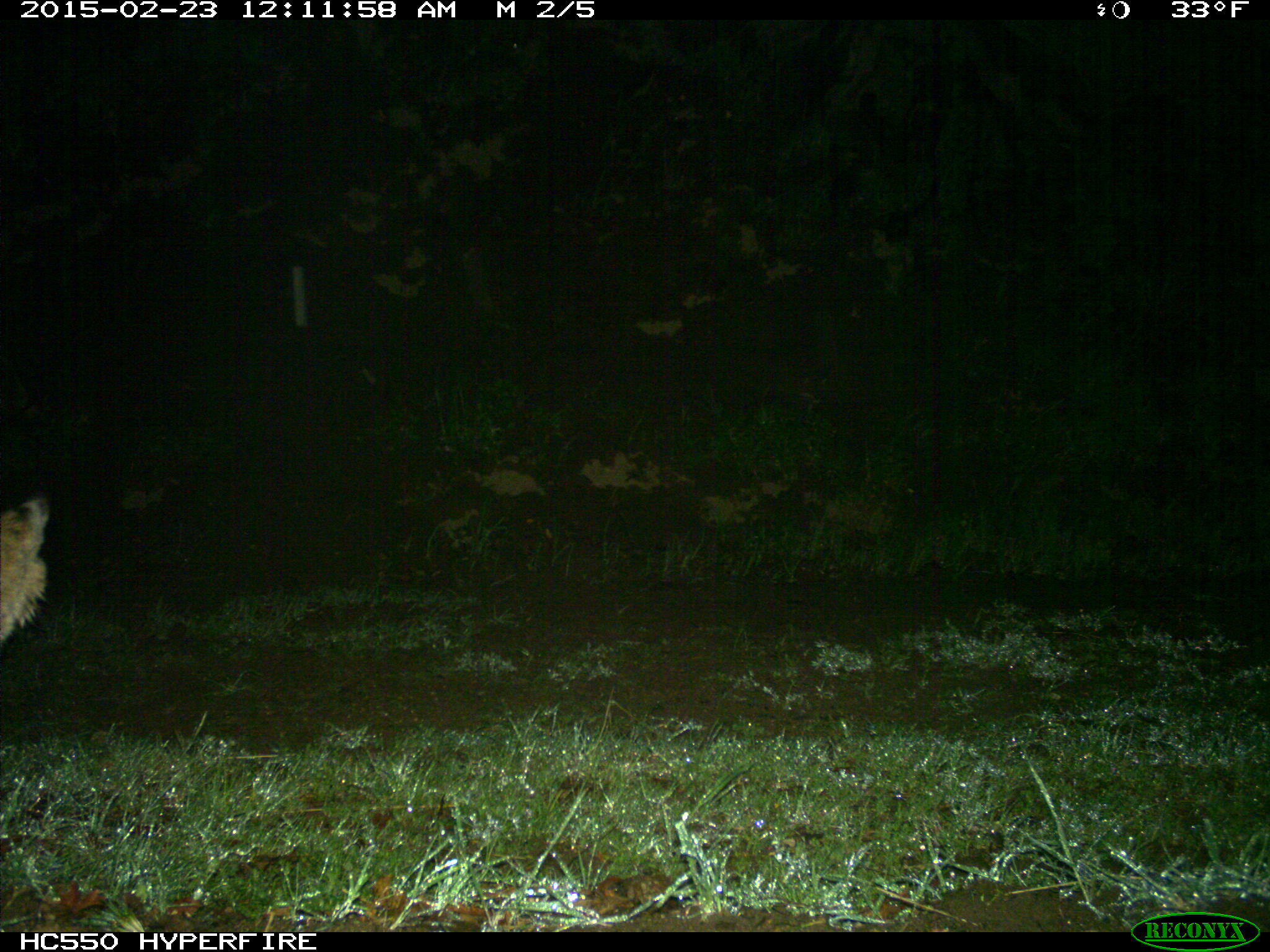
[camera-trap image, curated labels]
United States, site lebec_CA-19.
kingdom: Animalia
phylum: Chordata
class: Mammalia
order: Carnivora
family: Felidae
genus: Lynx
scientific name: Lynx rufus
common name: bobcat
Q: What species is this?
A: Lynx rufus (bobcat).